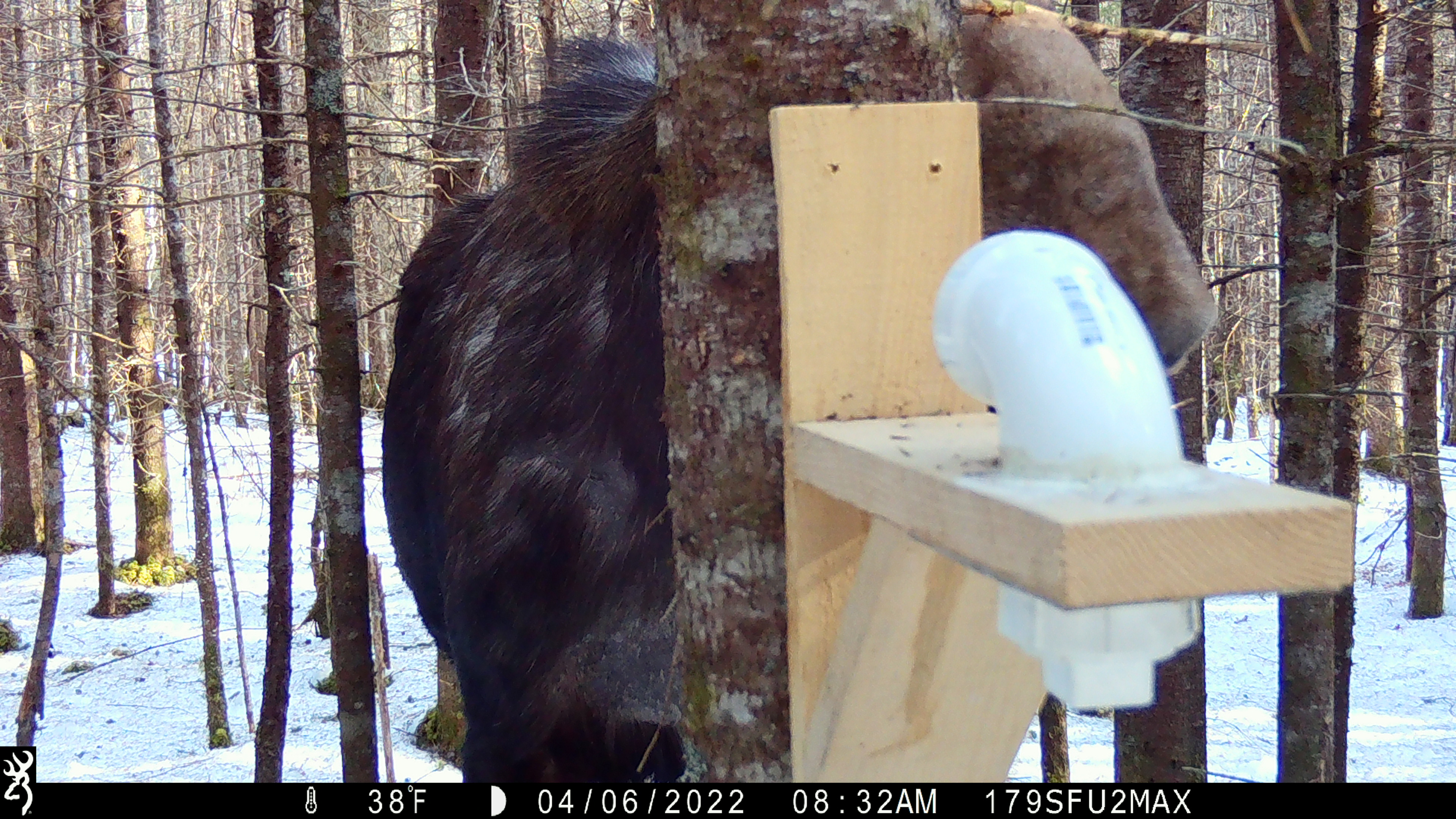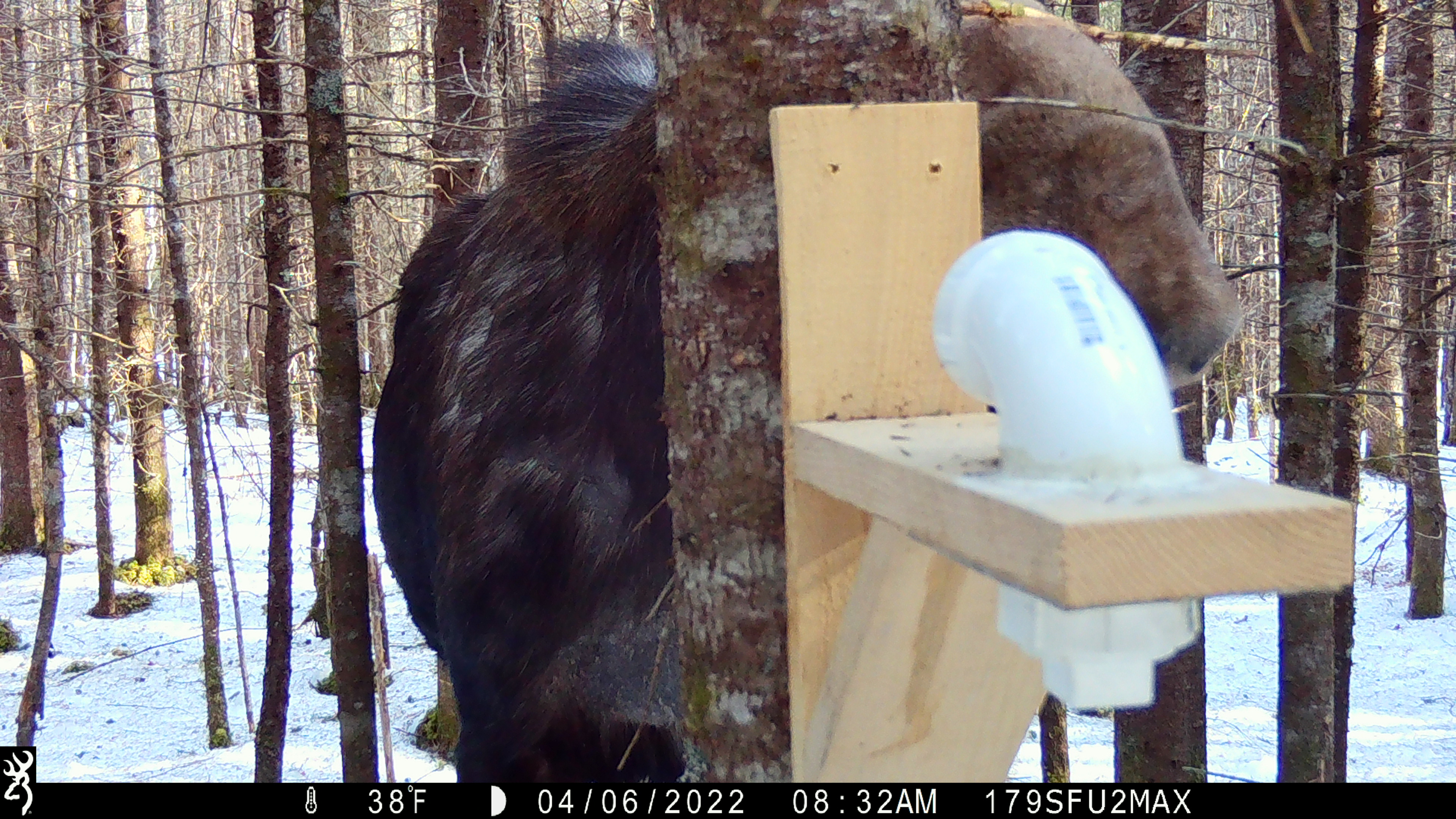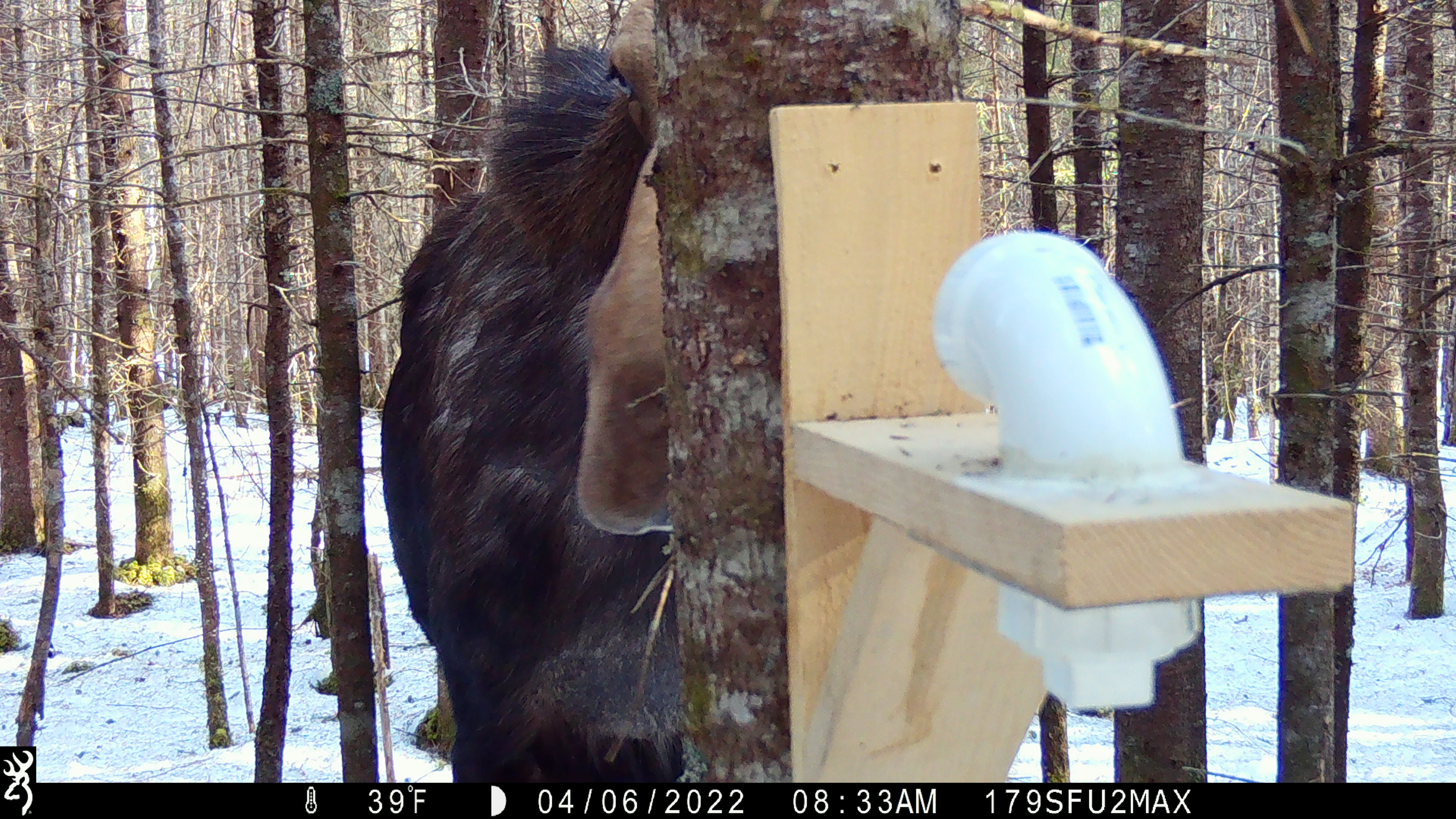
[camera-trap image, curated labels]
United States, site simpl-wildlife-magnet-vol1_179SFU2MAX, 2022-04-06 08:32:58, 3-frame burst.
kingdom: Animalia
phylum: Chordata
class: Mammalia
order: Artiodactyla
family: Cervidae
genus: Alces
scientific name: Alces alces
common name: moose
Moose (Alces alces).